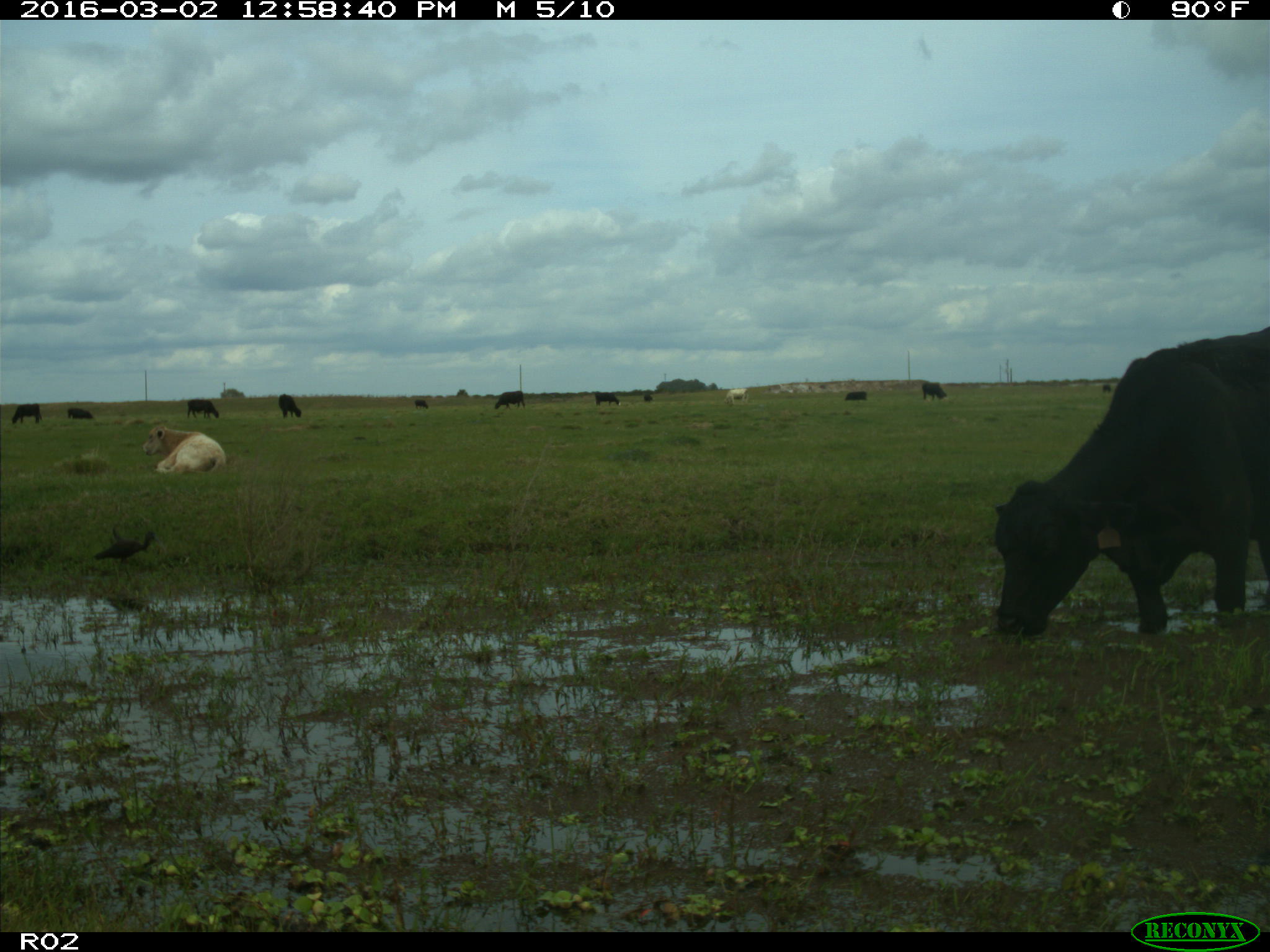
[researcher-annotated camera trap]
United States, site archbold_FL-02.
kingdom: Animalia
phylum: Chordata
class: Mammalia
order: Artiodactyla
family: Bovidae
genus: Bos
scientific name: Bos taurus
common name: domestic cow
Bos taurus (domestic cow).